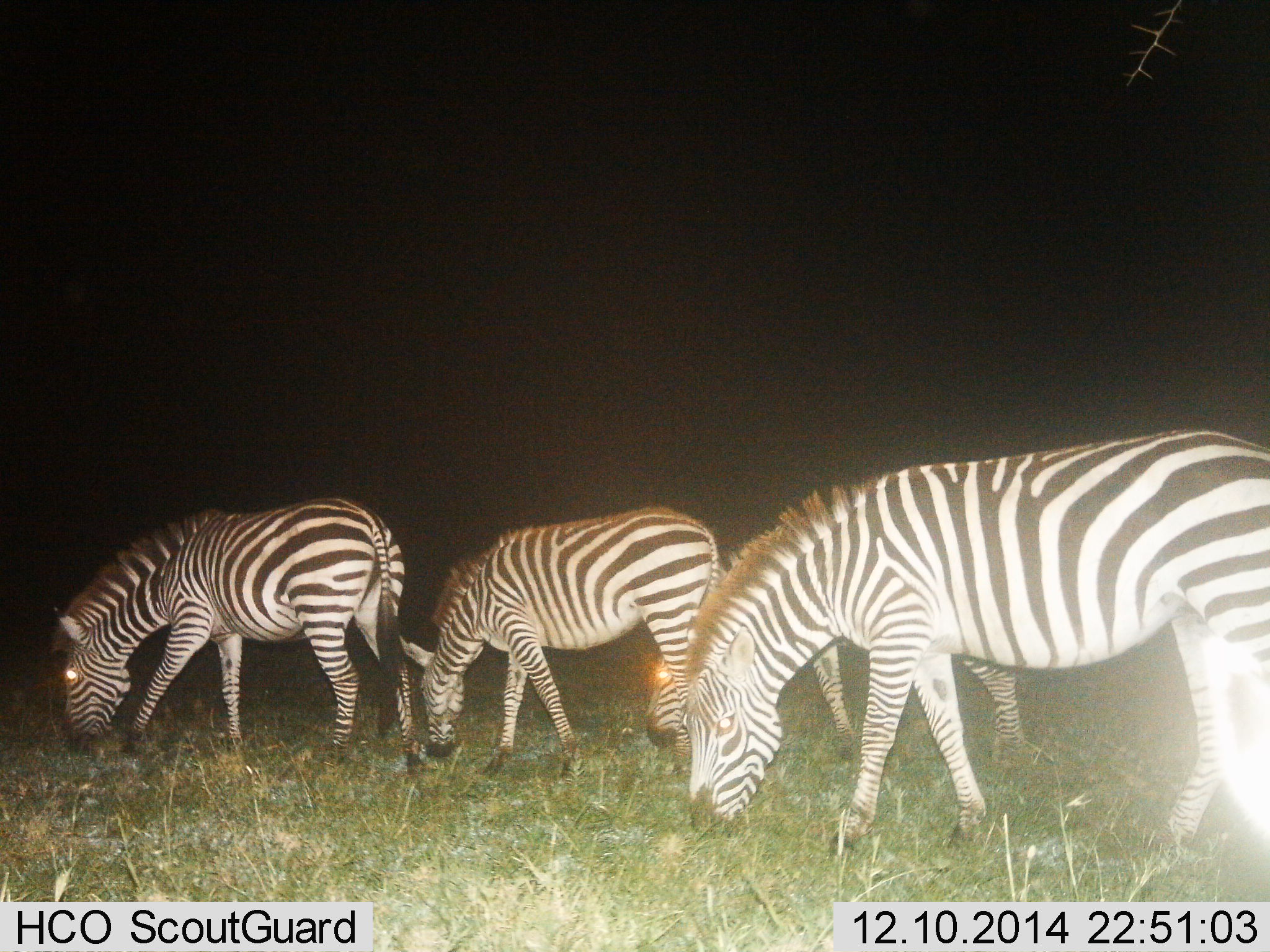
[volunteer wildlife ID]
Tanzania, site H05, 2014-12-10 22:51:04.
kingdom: Animalia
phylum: Chordata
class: Mammalia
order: Perissodactyla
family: Equidae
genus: Equus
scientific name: Equus quagga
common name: plains zebra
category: zebra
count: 4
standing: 30%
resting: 0%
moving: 10%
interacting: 0%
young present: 0%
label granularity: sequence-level